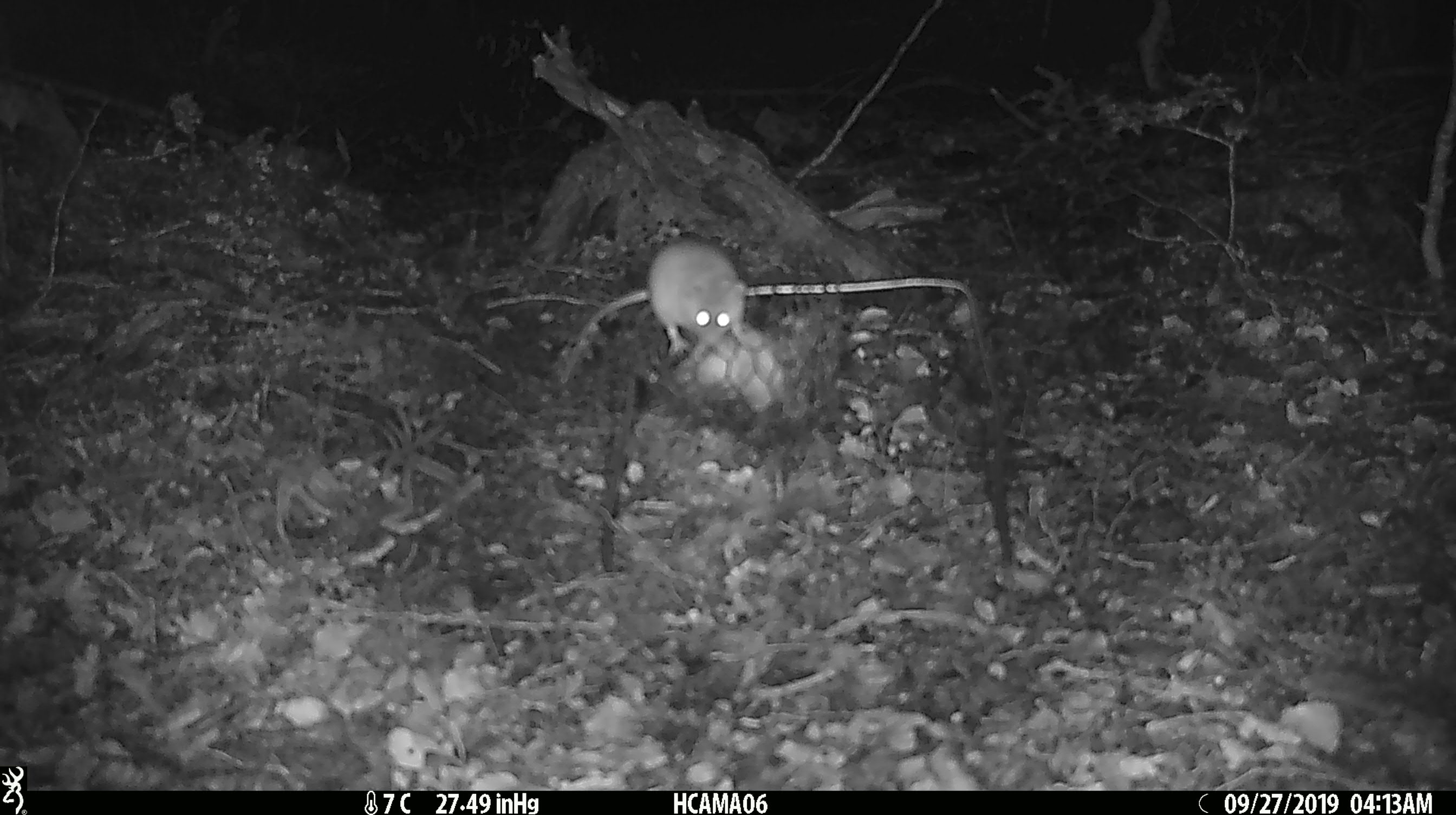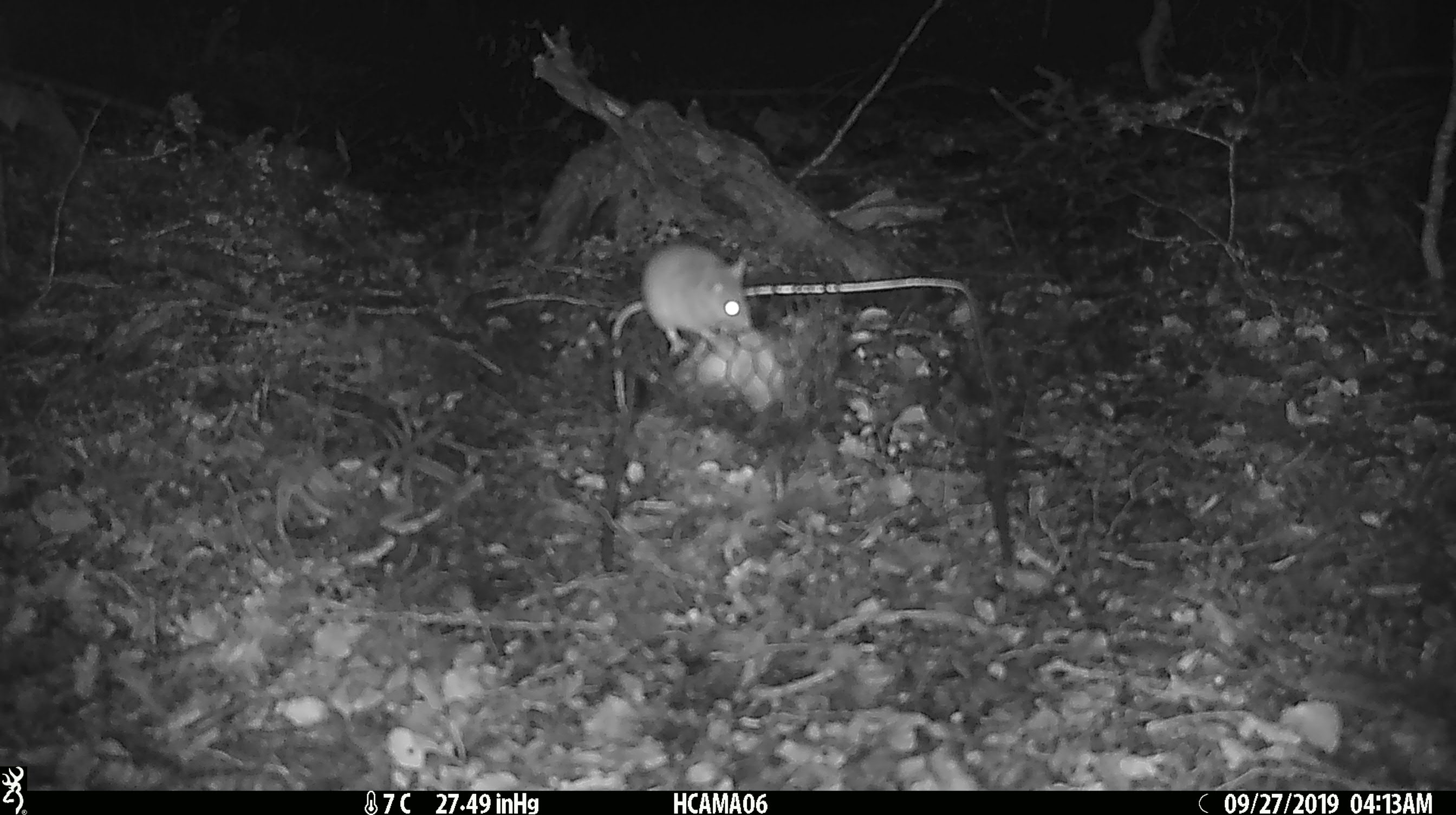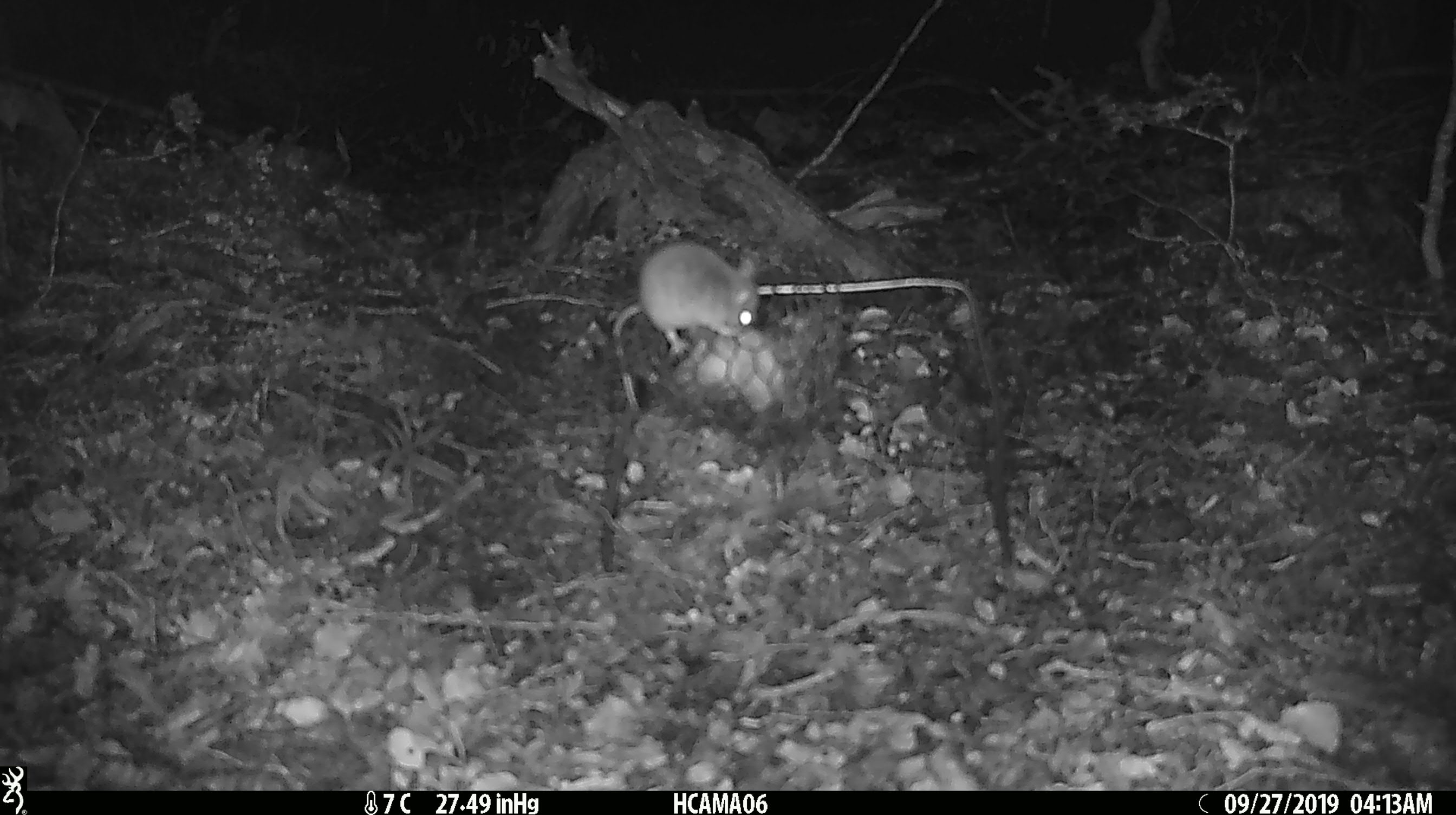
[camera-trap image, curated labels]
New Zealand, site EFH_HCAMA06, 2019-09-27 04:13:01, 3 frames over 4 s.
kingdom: Animalia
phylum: Chordata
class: Mammalia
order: Rodentia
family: Muridae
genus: Mus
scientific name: Mus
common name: mouse